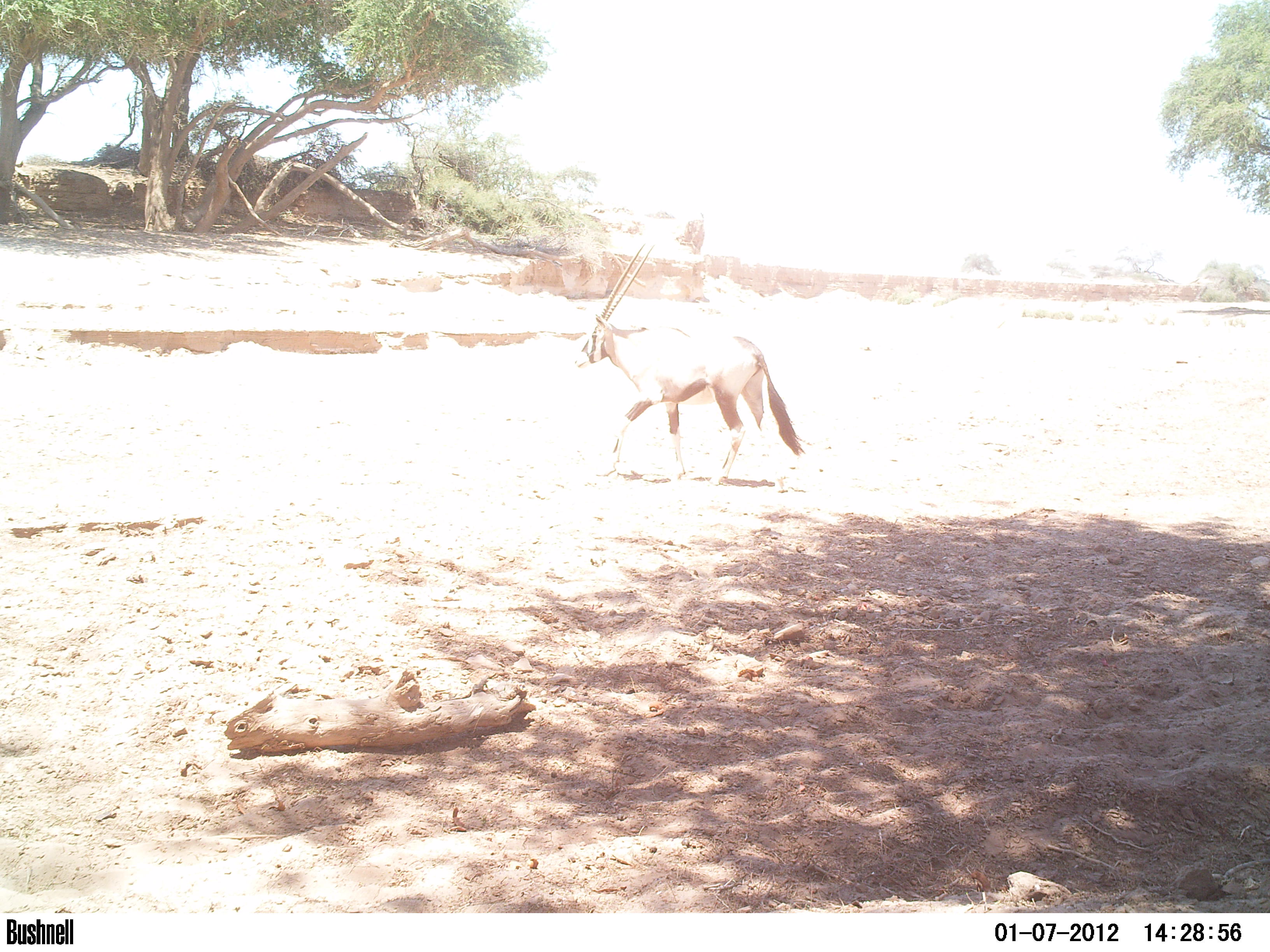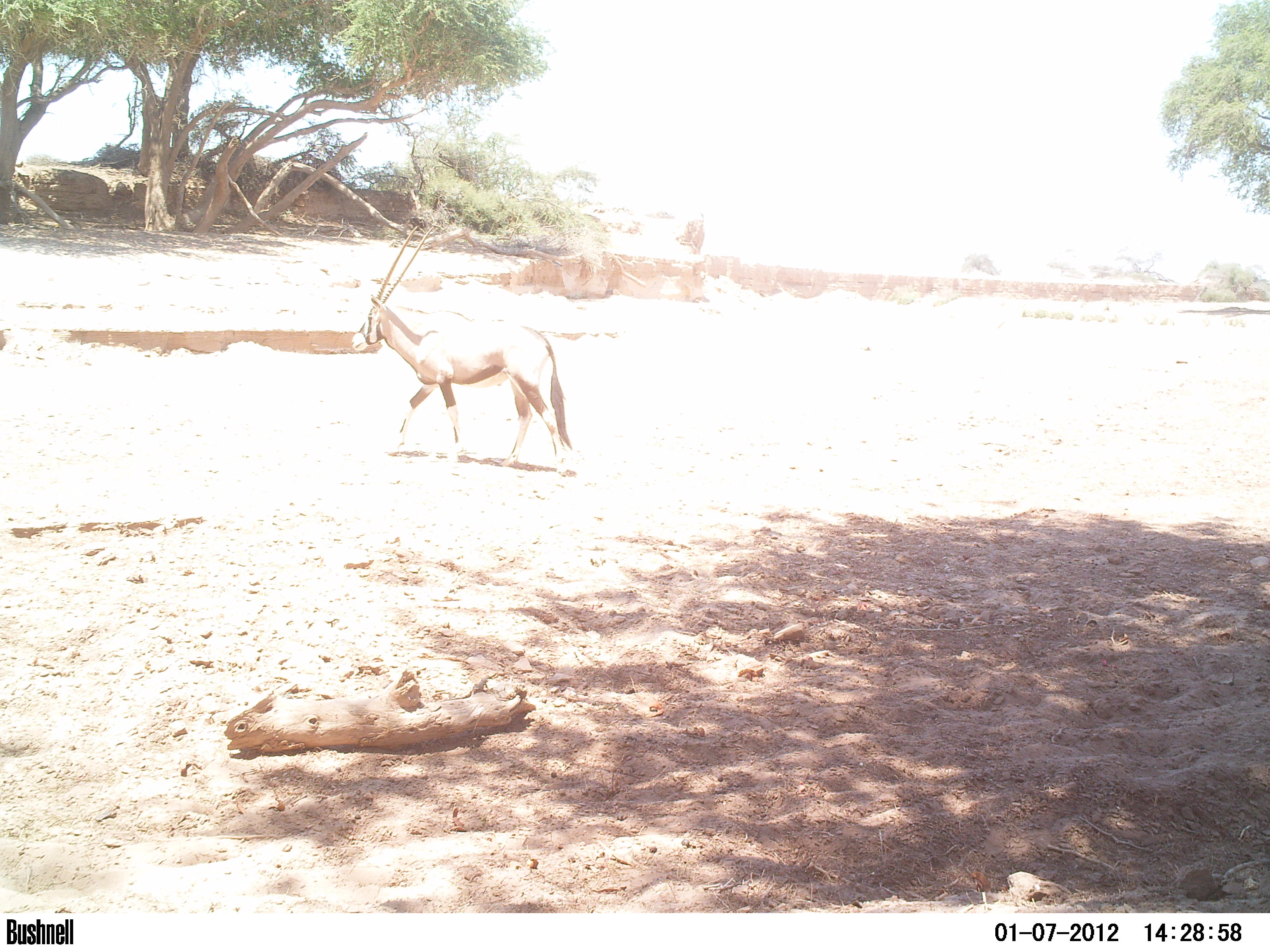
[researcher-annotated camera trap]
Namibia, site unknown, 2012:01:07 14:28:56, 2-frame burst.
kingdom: Animalia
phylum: Chordata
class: Mammalia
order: Artiodactyla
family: Bovidae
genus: Oryx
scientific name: Oryx gazella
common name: gemsbok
Oryx gazella (gemsbok).